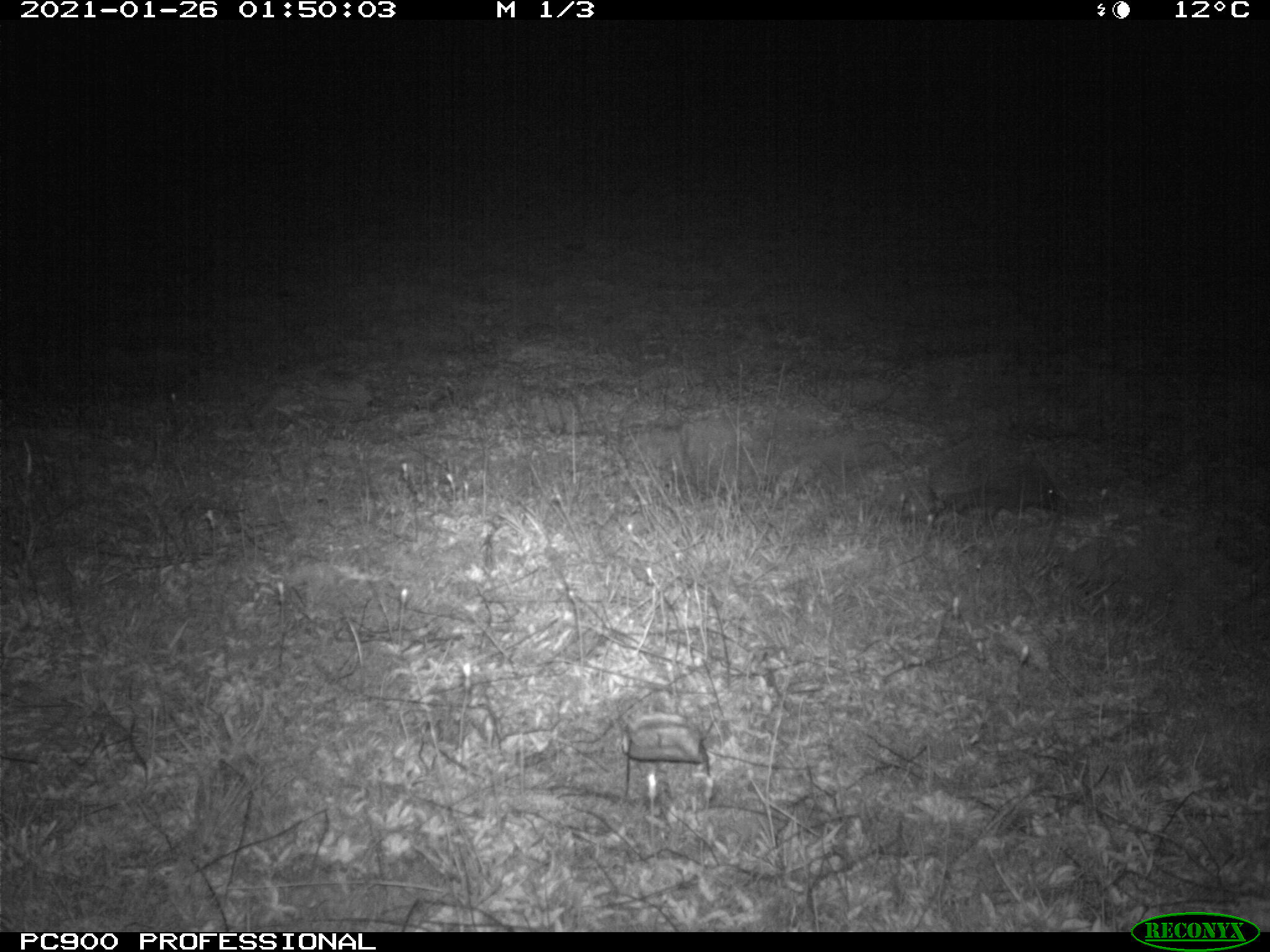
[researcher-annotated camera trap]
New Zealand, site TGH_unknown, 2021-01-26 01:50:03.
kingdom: Animalia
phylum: Chordata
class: Mammalia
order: Eulipotyphla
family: Erinaceidae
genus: Erinaceus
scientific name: Erinaceus europaeus europaeus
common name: european hedgehog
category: hedgehog